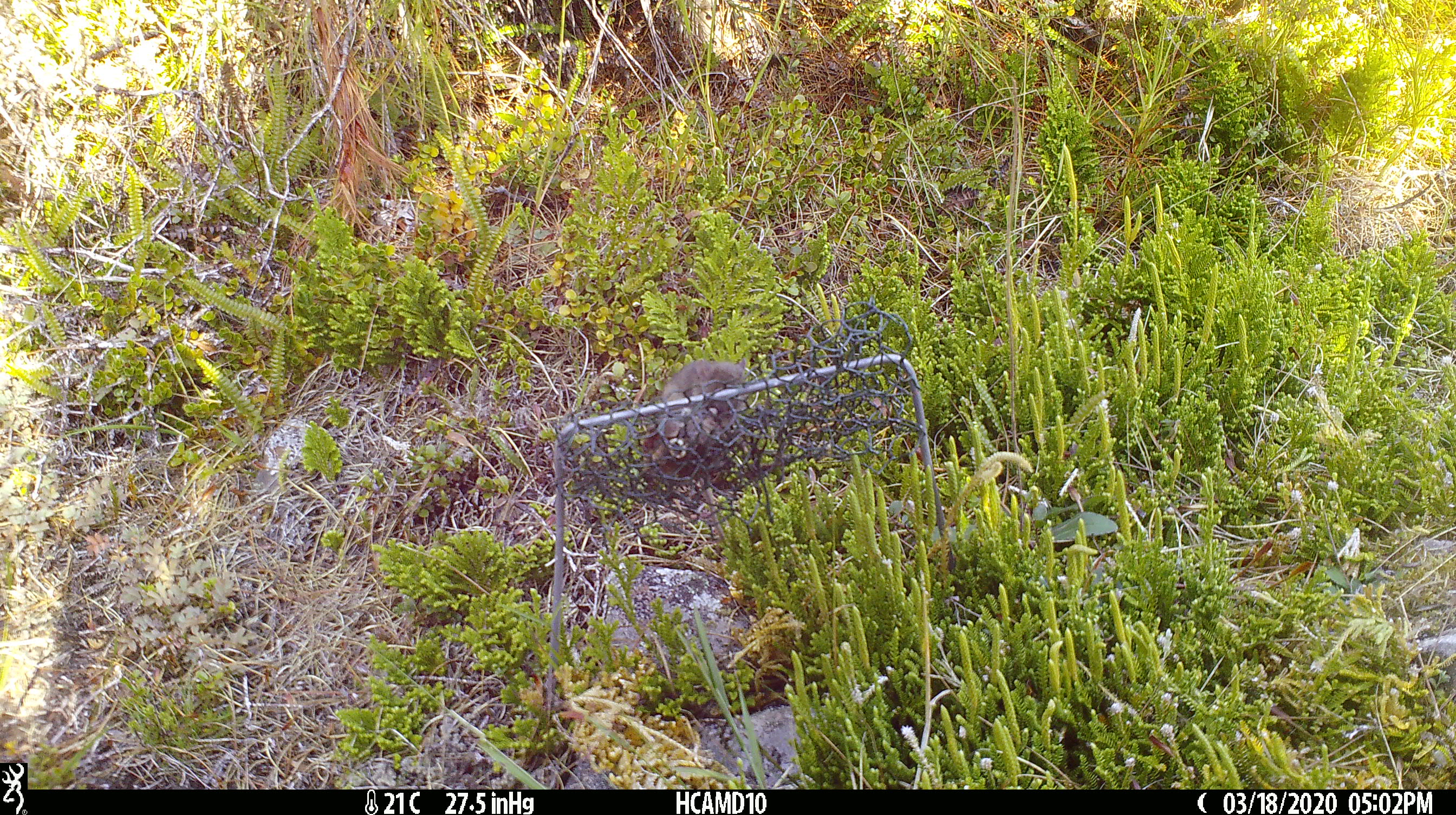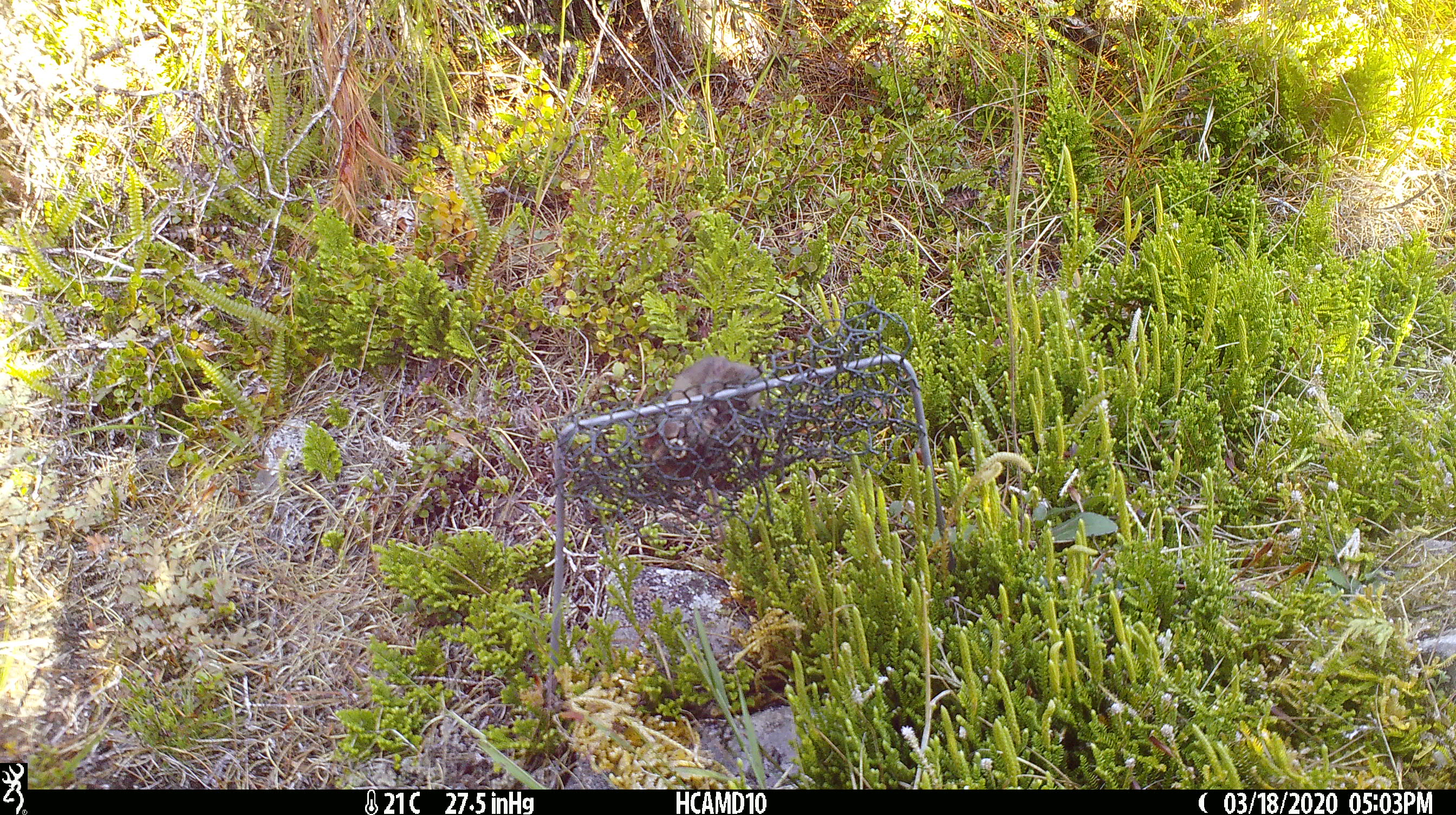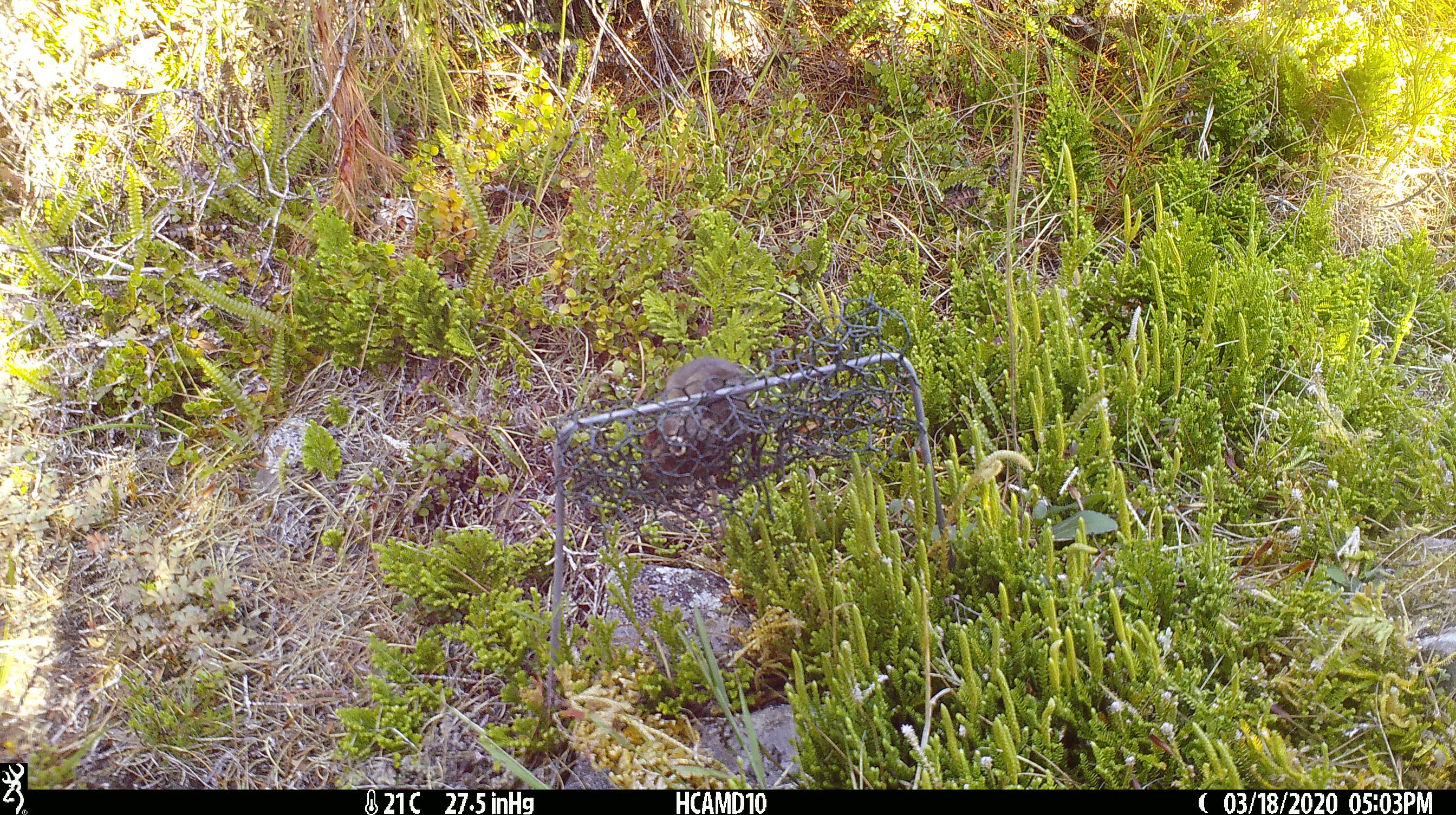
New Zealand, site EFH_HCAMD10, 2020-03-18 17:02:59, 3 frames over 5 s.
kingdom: Animalia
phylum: Chordata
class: Mammalia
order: Rodentia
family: Muridae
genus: Mus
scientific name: Mus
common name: mouse